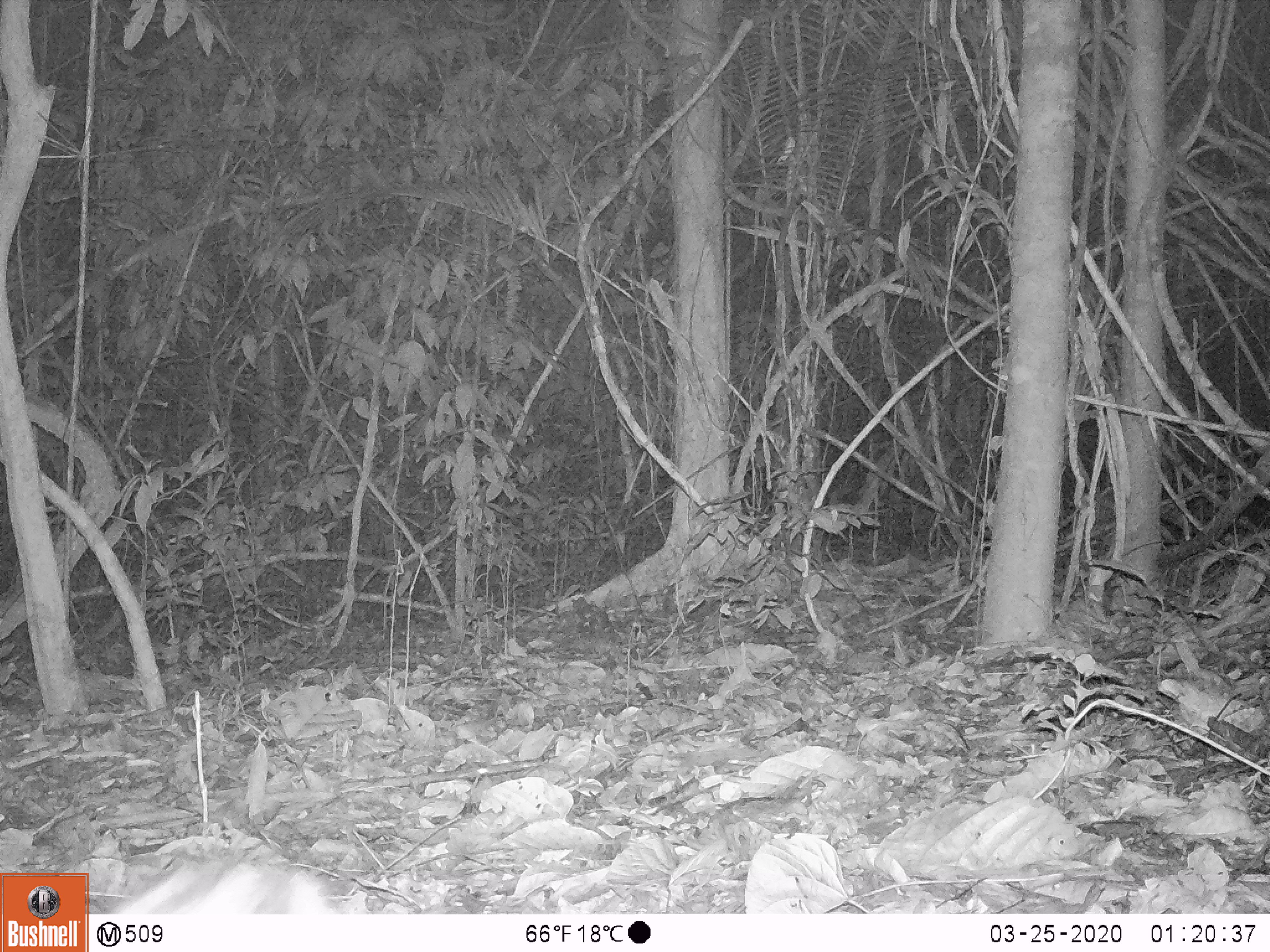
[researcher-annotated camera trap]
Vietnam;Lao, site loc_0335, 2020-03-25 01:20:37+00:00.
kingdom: Animalia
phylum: Chordata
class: Mammalia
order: Lagomorpha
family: Leporidae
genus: Nesolagus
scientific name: Nesolagus timminsi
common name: annamite striped rabbit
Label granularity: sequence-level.